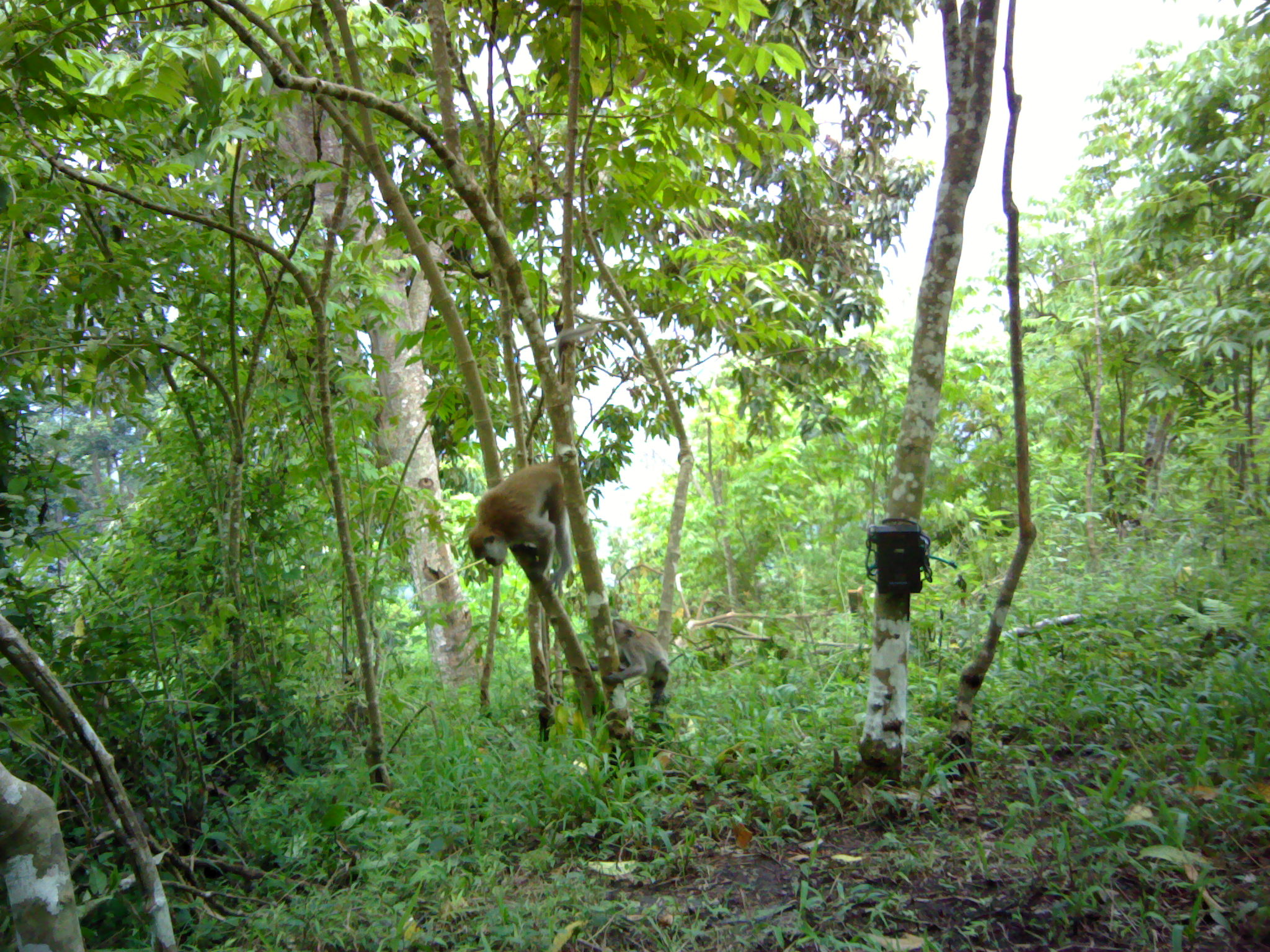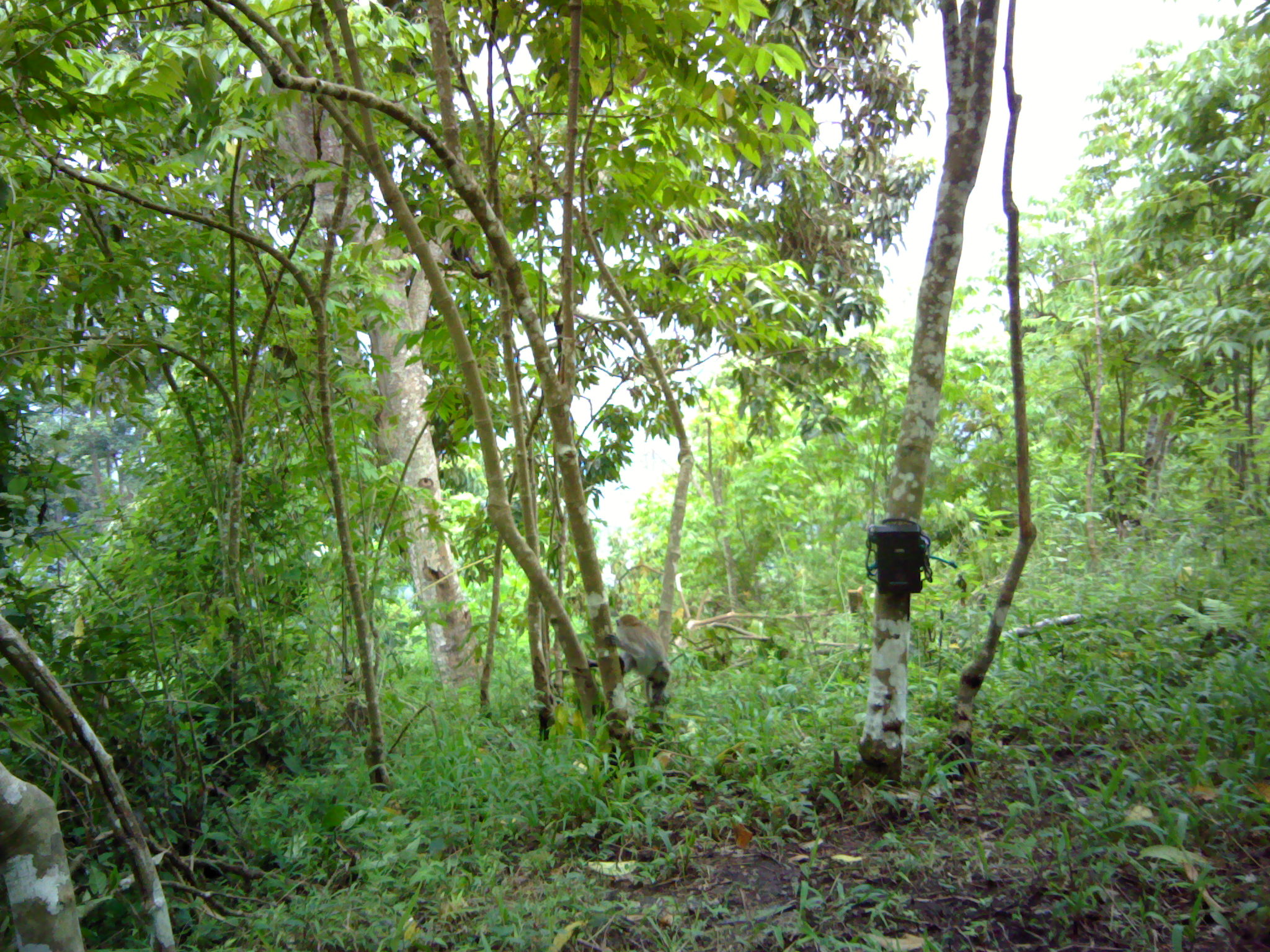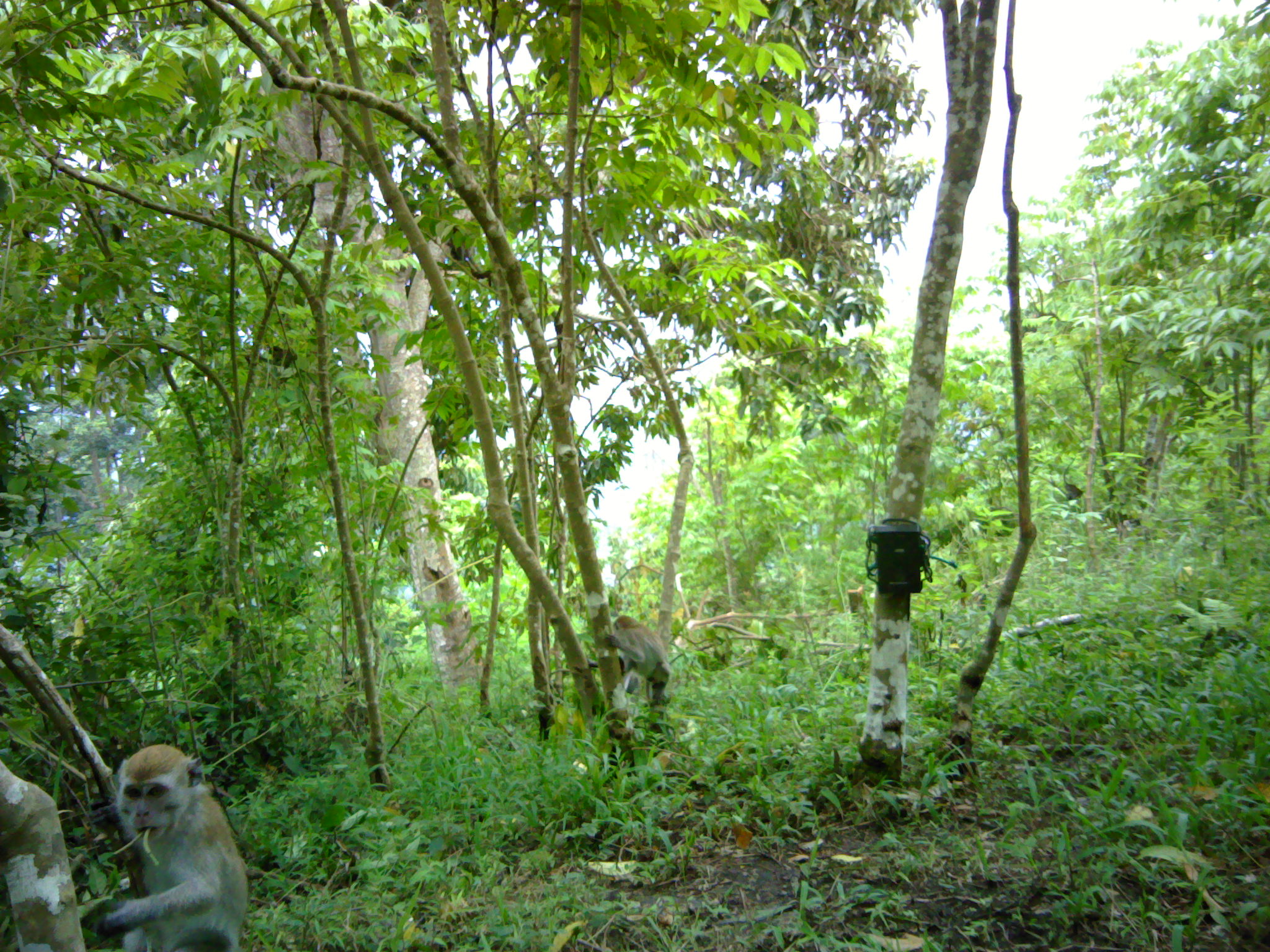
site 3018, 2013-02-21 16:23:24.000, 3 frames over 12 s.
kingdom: Animalia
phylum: Chordata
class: Mammalia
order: Primates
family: Cercopithecidae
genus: Macaca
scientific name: Macaca fascicularis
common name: crab-eating macaque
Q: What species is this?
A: Macaca fascicularis (crab-eating macaque).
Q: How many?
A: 2.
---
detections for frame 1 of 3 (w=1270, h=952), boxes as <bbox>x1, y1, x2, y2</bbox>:
macaca fascicularis: <bbox>469, 321, 598, 597</bbox>; <bbox>587, 617, 670, 706</bbox>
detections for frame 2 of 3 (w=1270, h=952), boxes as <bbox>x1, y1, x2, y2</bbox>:
macaca fascicularis: <bbox>585, 614, 676, 703</bbox>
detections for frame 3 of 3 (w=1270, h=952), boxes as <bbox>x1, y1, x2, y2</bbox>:
macaca fascicularis: <bbox>92, 742, 247, 947</bbox>; <bbox>587, 615, 674, 705</bbox>